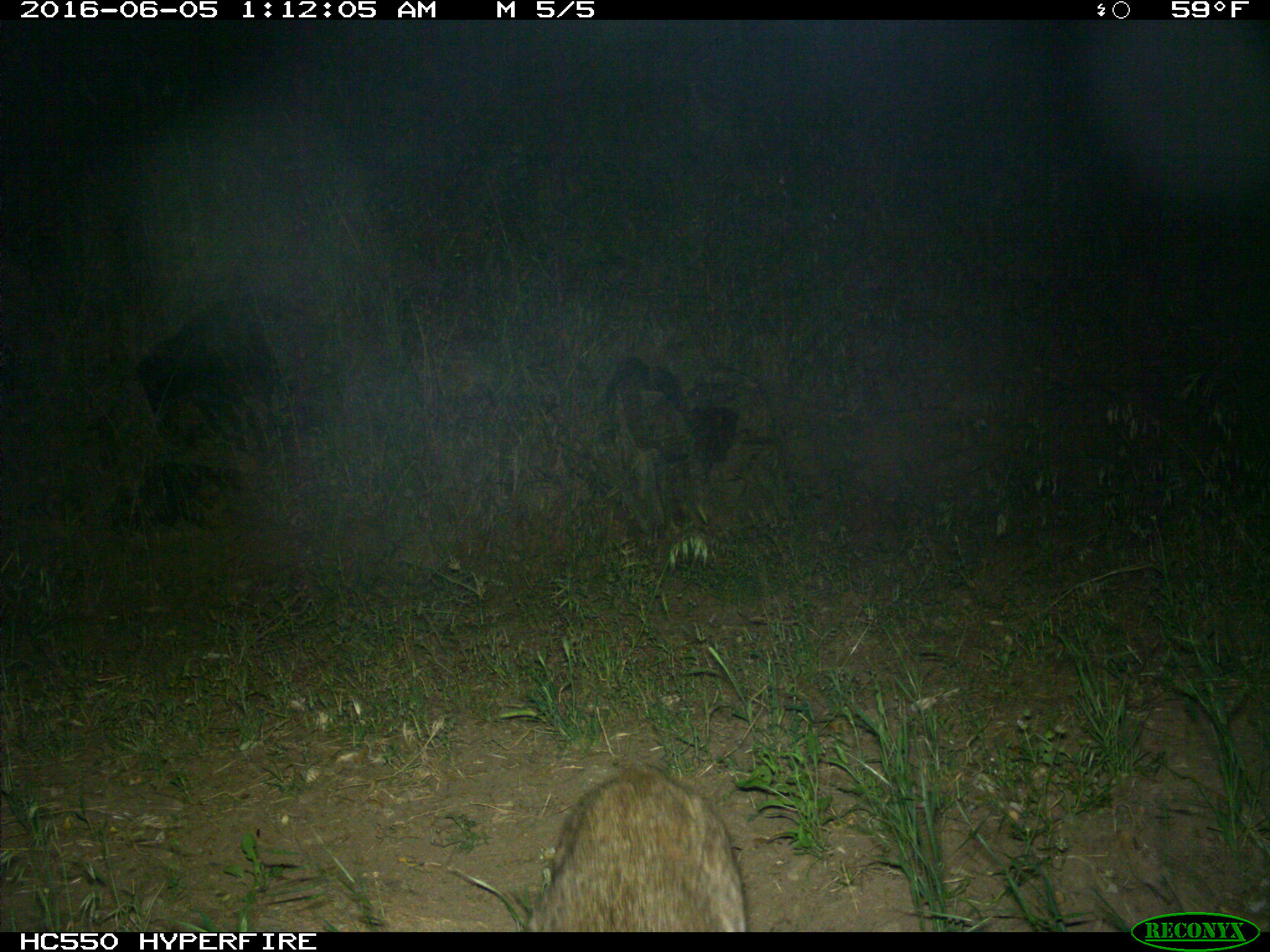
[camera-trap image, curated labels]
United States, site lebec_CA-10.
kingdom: Animalia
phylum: Chordata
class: Mammalia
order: Carnivora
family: Felidae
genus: Lynx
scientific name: Lynx rufus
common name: bobcat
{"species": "Lynx rufus (bobcat)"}